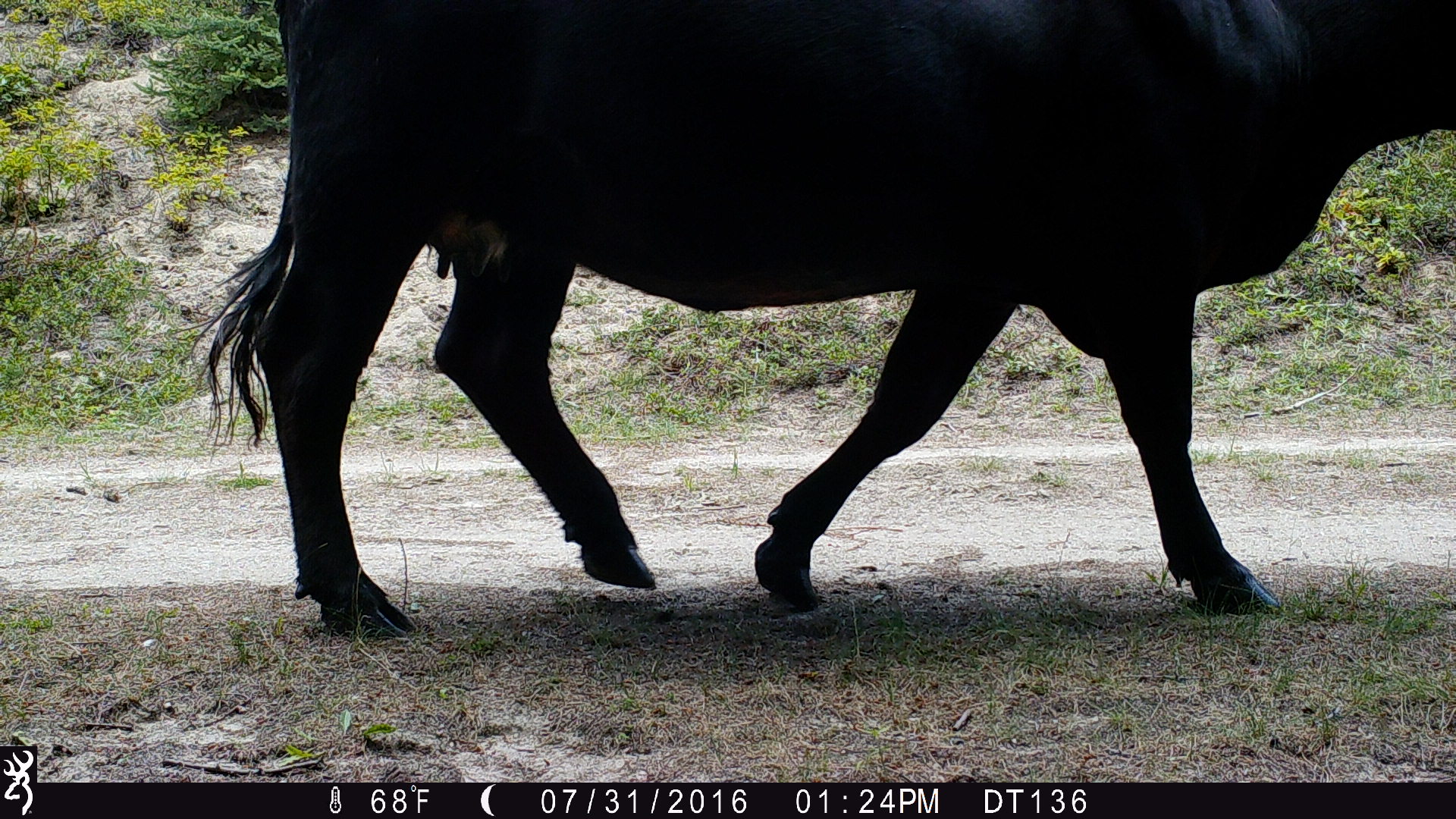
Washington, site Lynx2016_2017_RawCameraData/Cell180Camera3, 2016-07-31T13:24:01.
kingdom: Animalia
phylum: Chordata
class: Mammalia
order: Artiodactyla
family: Bovidae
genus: Bos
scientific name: Bos taurus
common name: domestic cattle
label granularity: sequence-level